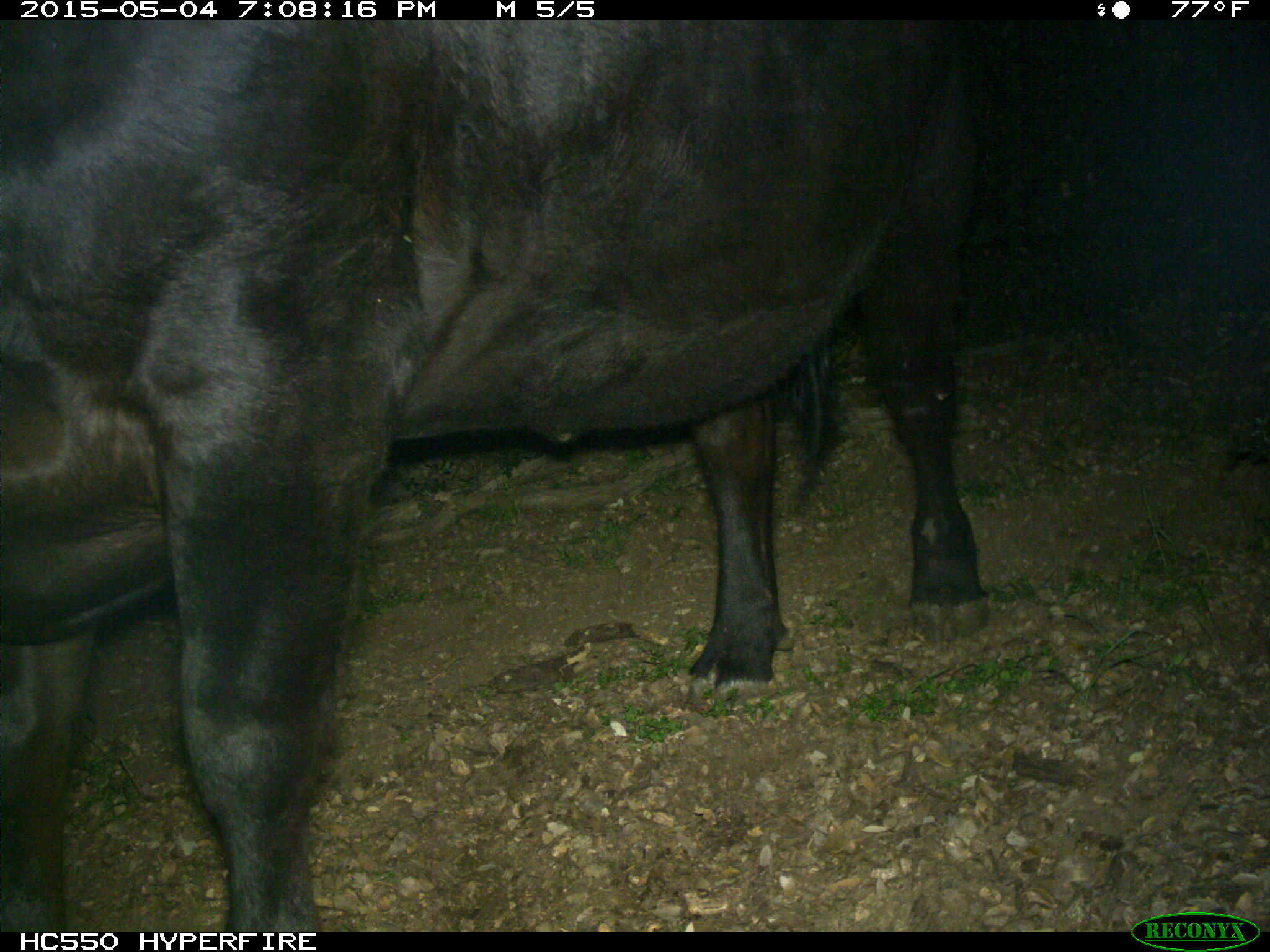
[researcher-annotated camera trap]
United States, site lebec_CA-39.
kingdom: Animalia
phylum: Chordata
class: Mammalia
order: Artiodactyla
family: Bovidae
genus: Bos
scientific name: Bos taurus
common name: domestic cow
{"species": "Bos taurus (domestic cow)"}